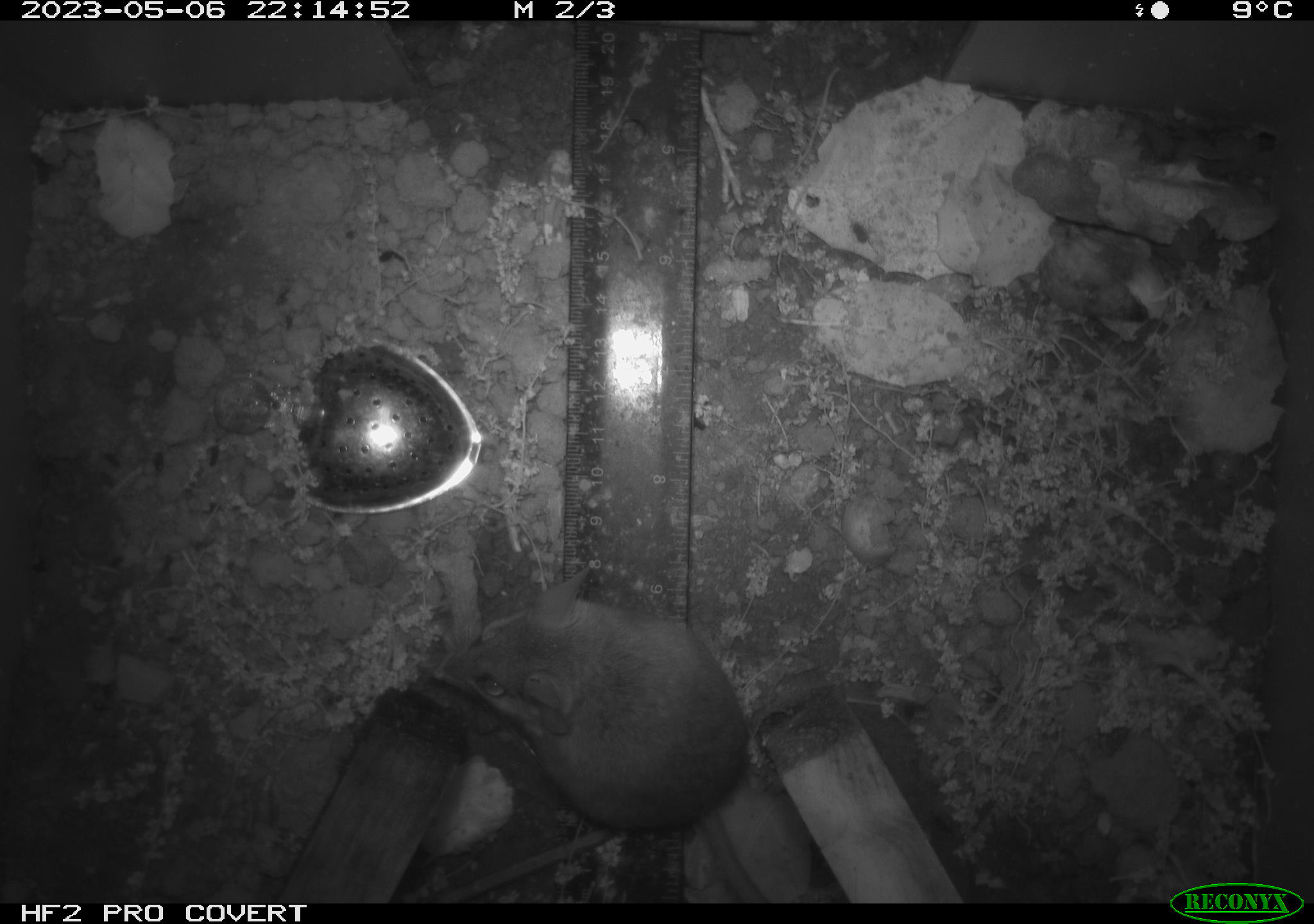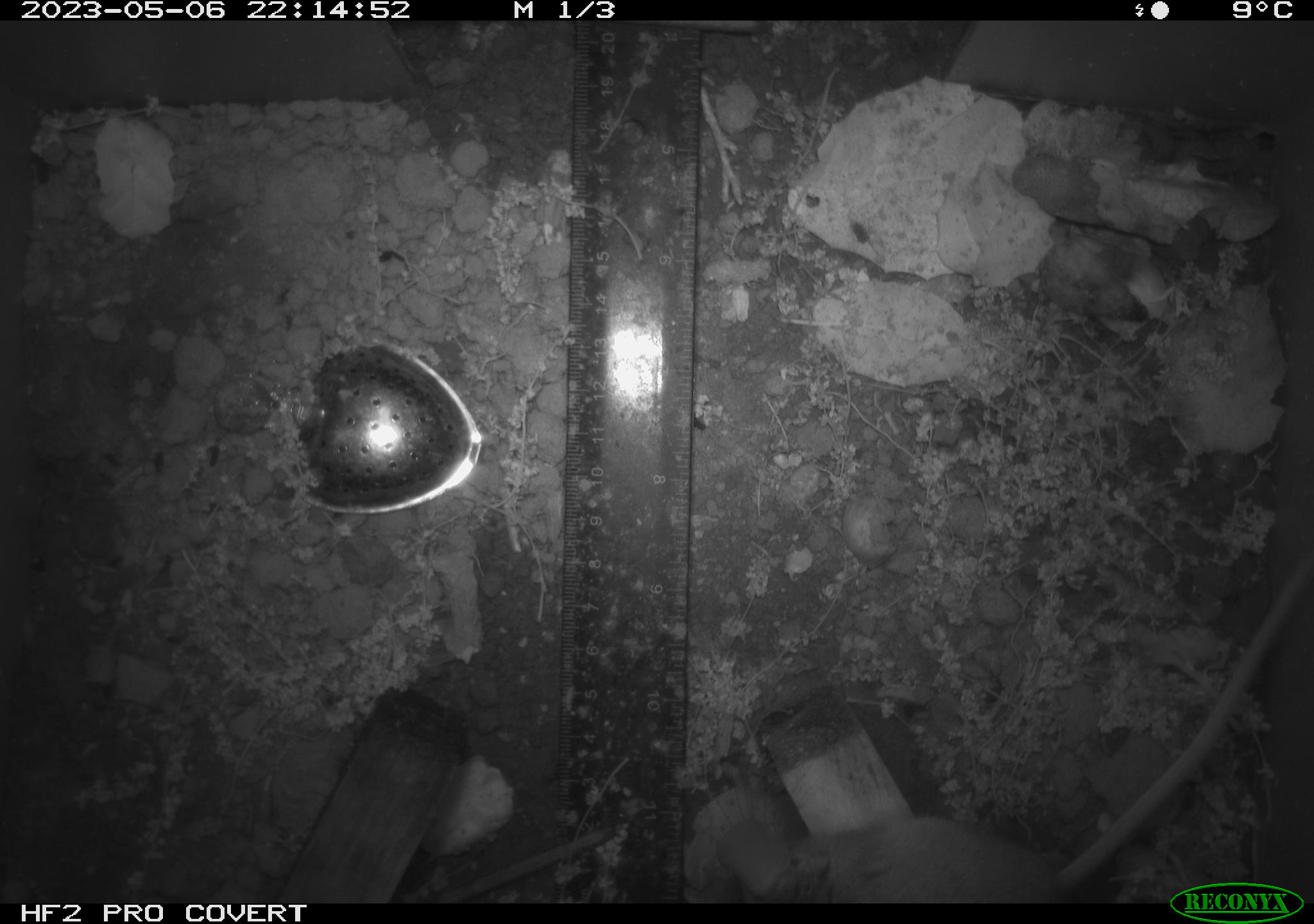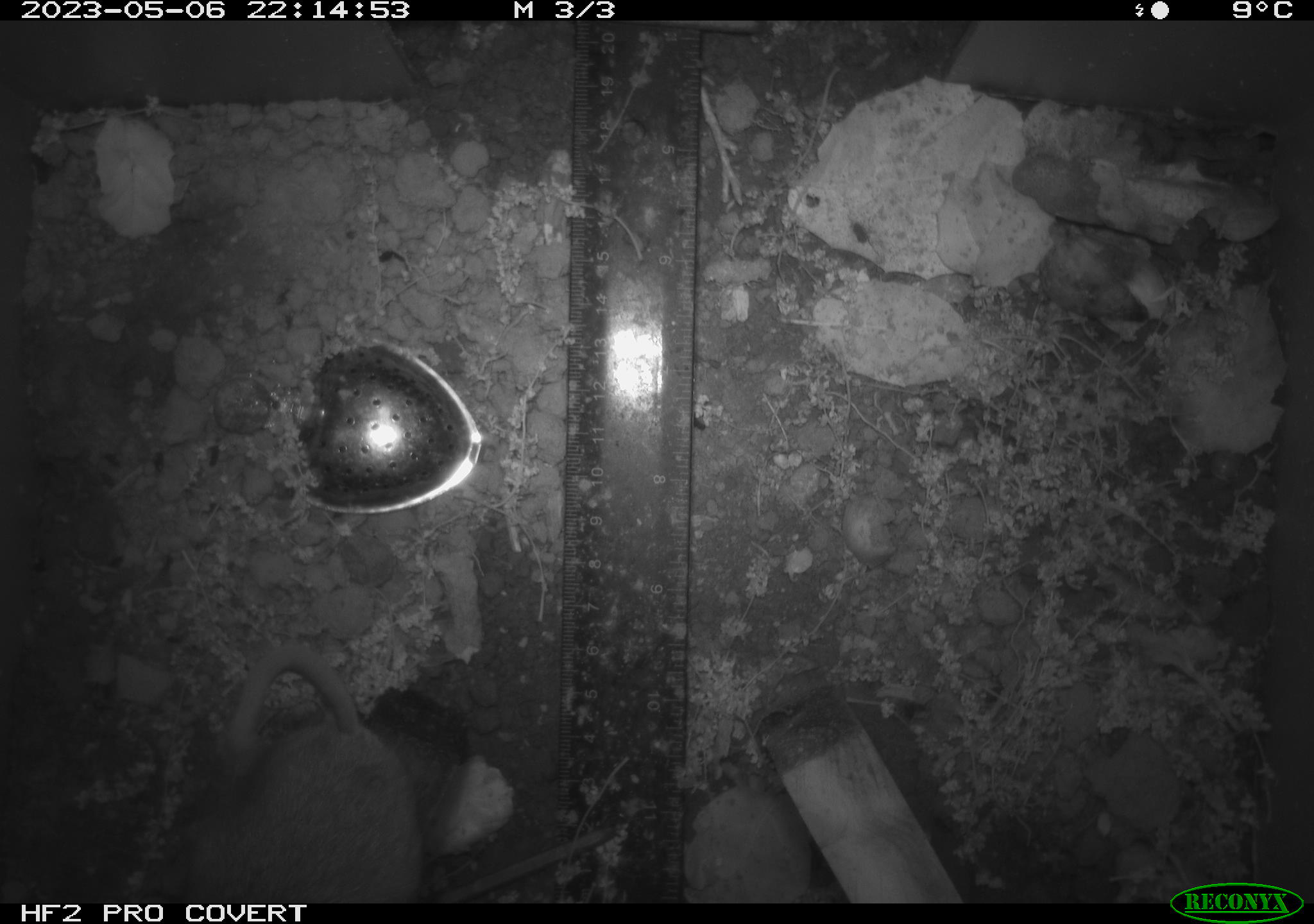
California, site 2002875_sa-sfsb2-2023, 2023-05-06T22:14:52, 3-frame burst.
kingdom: Animalia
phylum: Chordata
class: Mammalia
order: Rodentia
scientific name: Rodentia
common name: mouse species